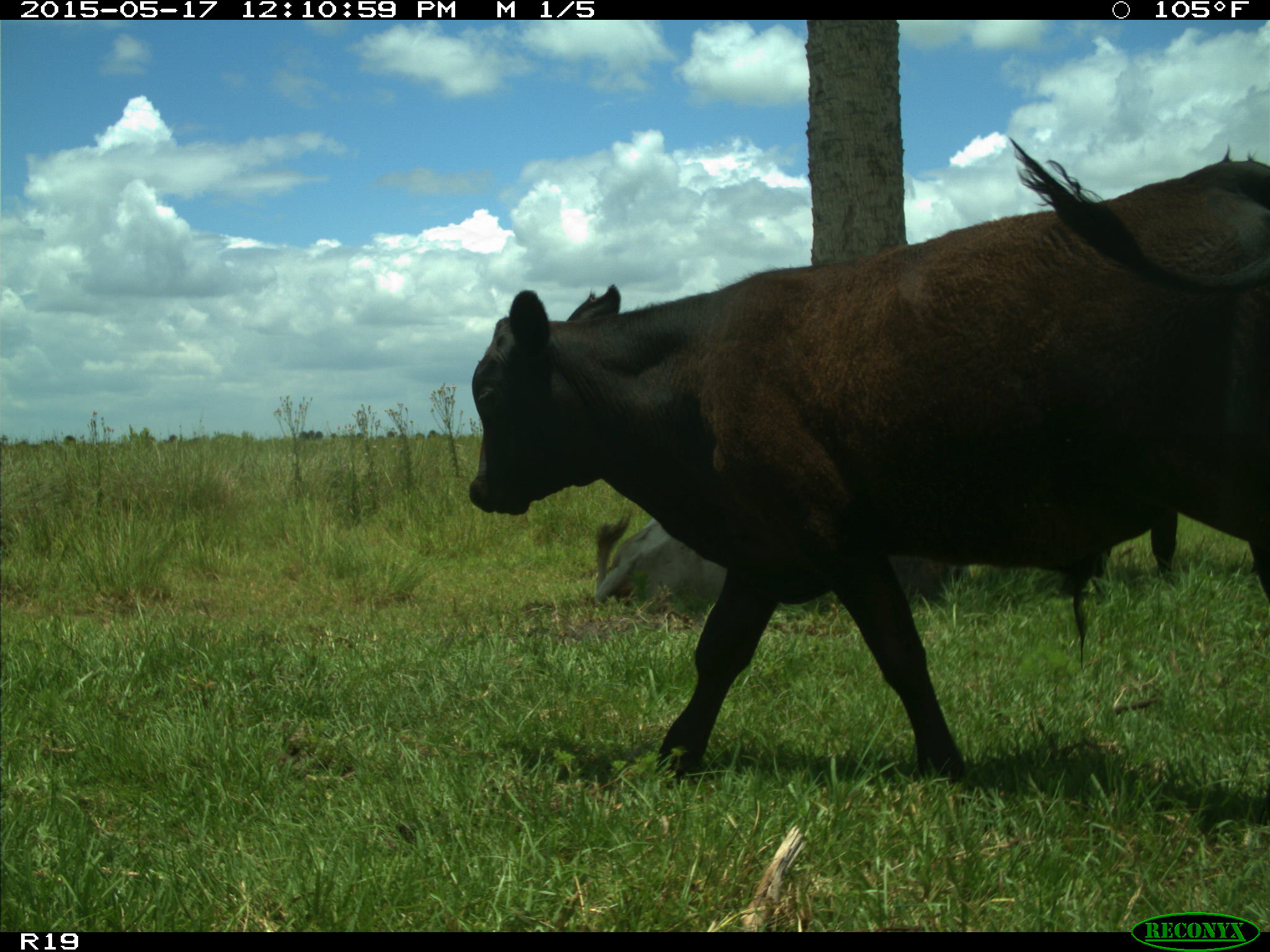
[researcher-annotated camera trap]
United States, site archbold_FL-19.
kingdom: Animalia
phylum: Chordata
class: Mammalia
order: Artiodactyla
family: Bovidae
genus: Bos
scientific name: Bos taurus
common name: domestic cow